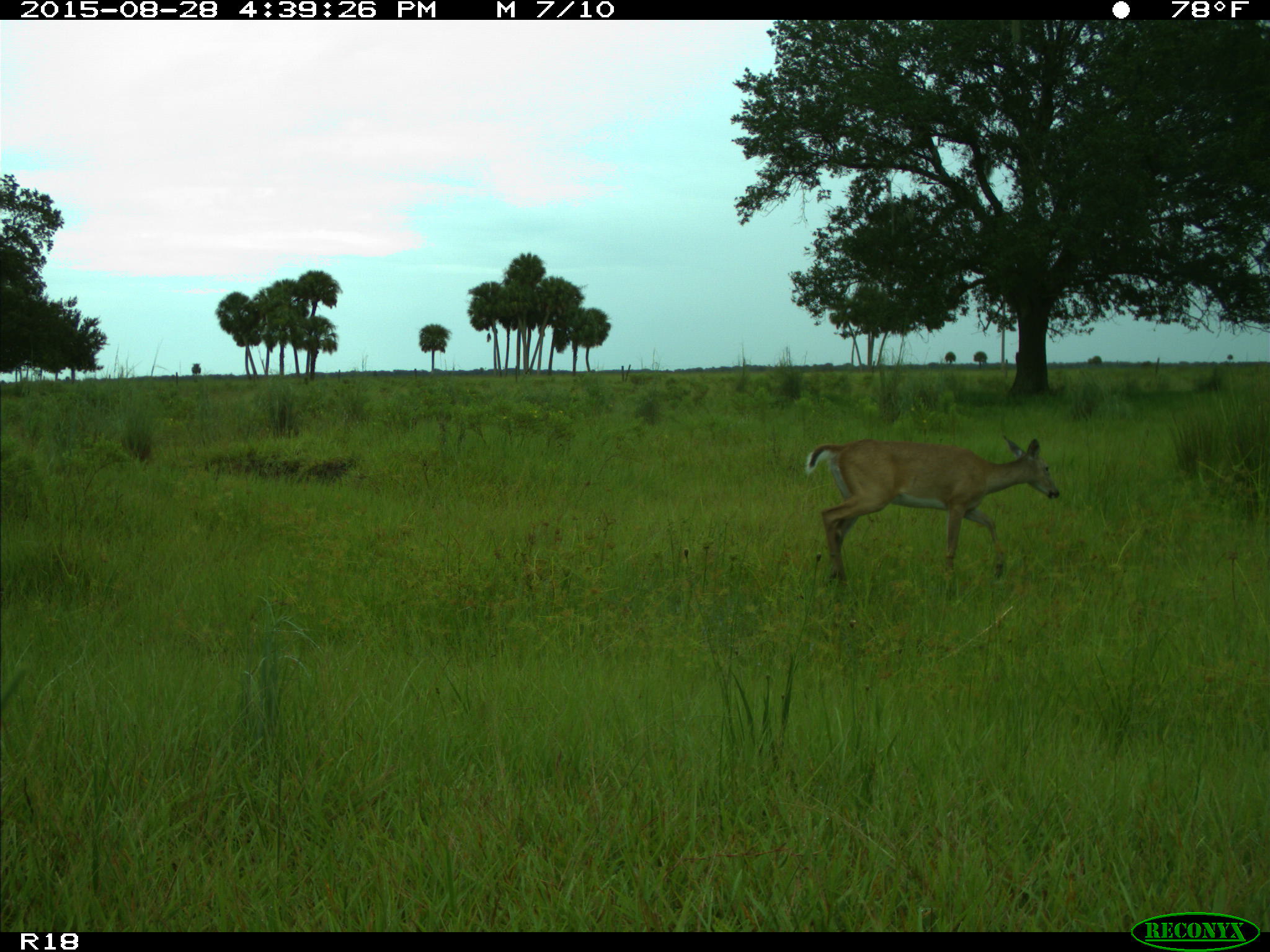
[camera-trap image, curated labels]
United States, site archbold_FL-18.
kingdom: Animalia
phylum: Chordata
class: Mammalia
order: Artiodactyla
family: Cervidae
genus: Odocoileus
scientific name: Odocoileus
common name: deer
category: unidentified deer